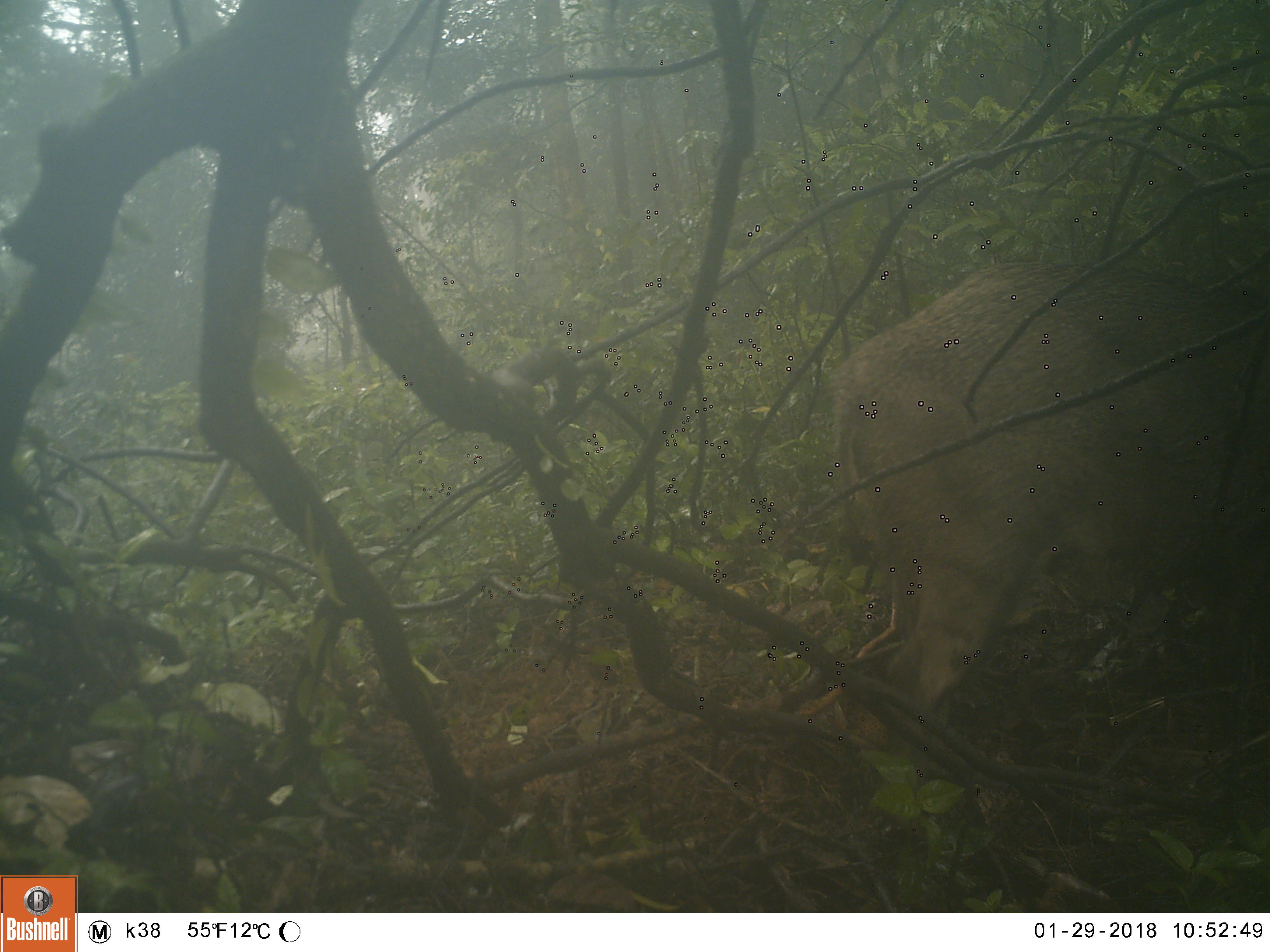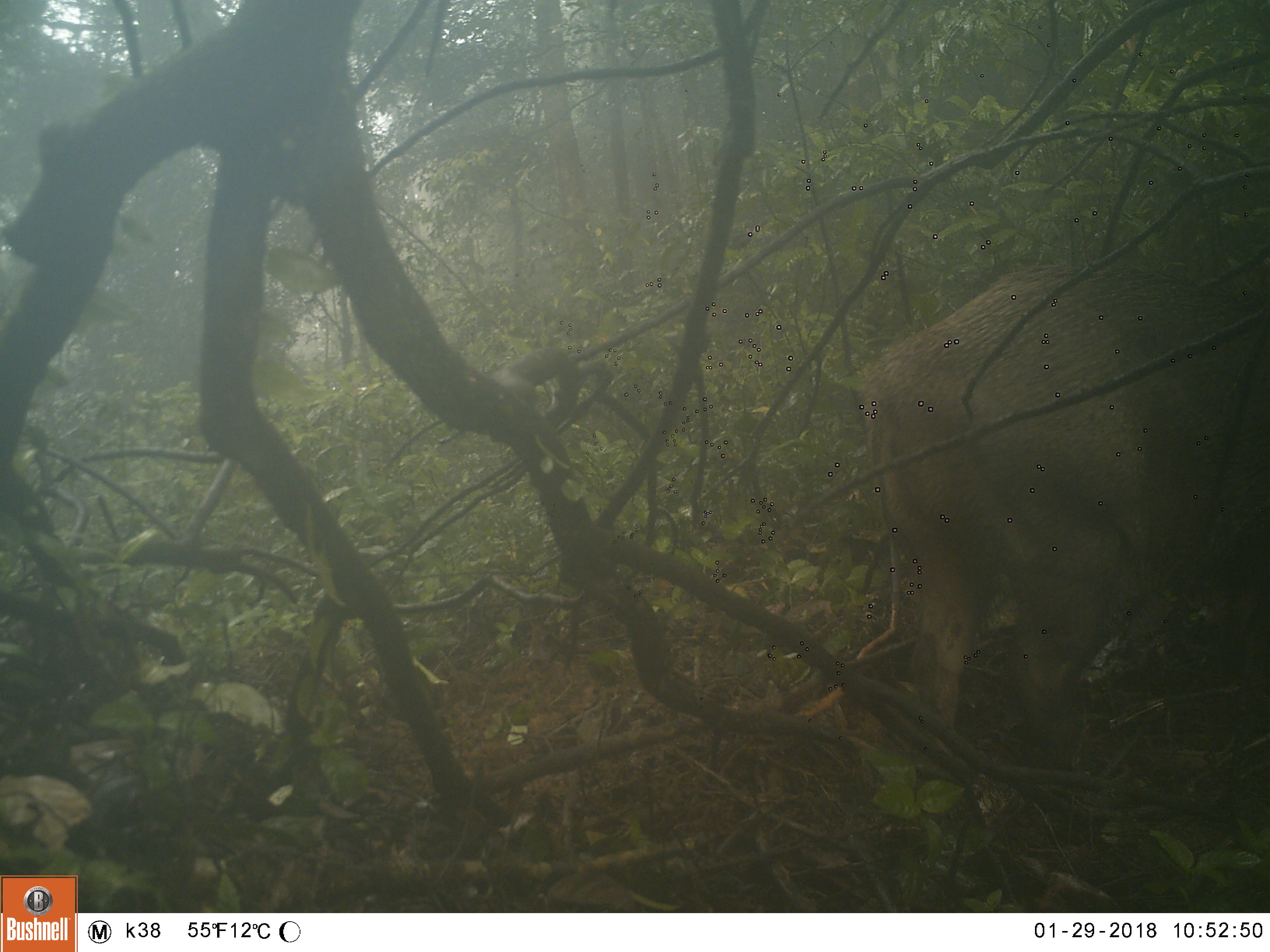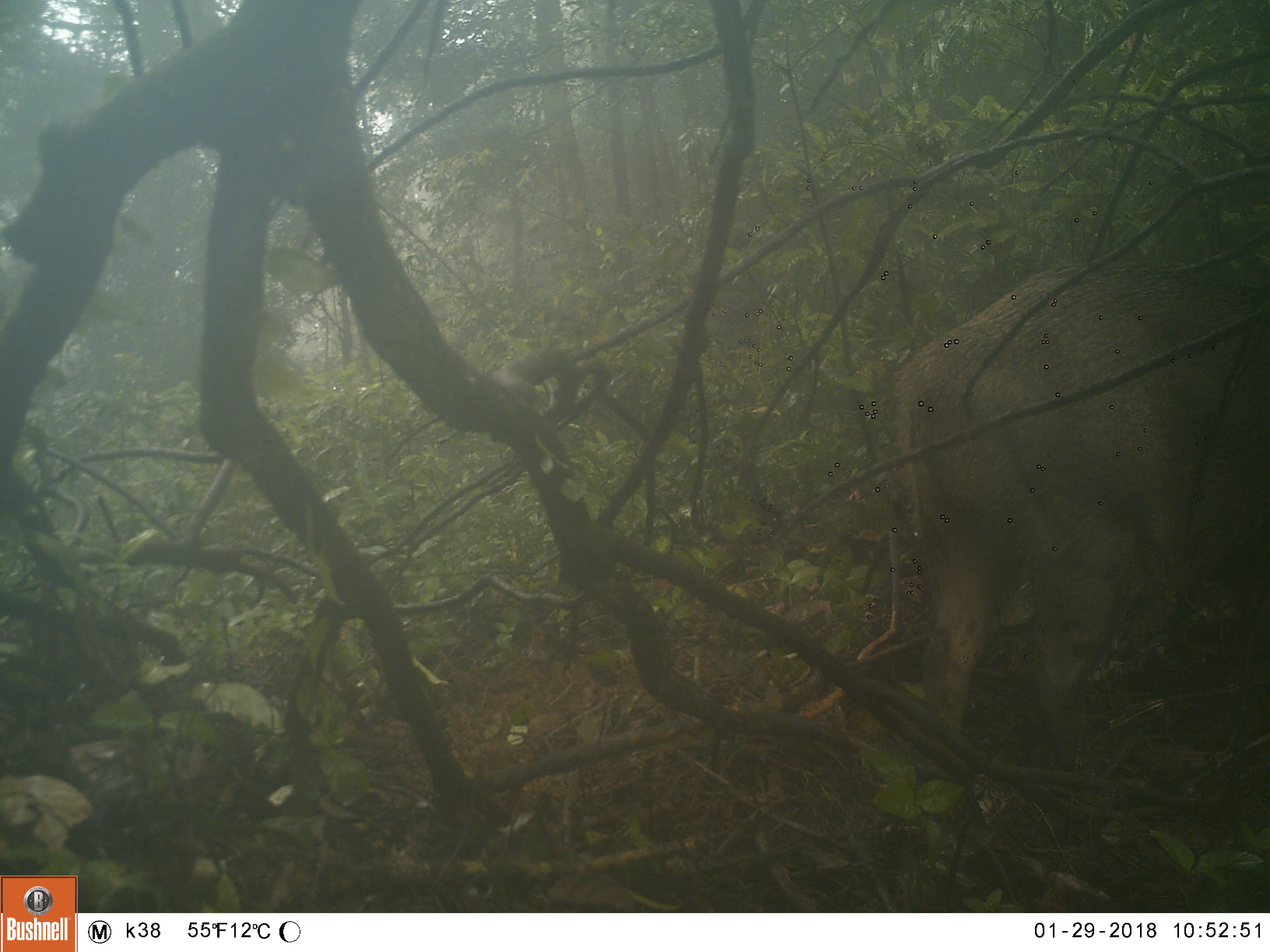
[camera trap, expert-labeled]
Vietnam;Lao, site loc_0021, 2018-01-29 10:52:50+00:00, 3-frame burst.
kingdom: Animalia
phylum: Chordata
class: Mammalia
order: Artiodactyla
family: Suidae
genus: Sus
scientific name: Sus scrofa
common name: eurasian wild pig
Eurasian wild pig (Sus scrofa). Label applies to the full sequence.